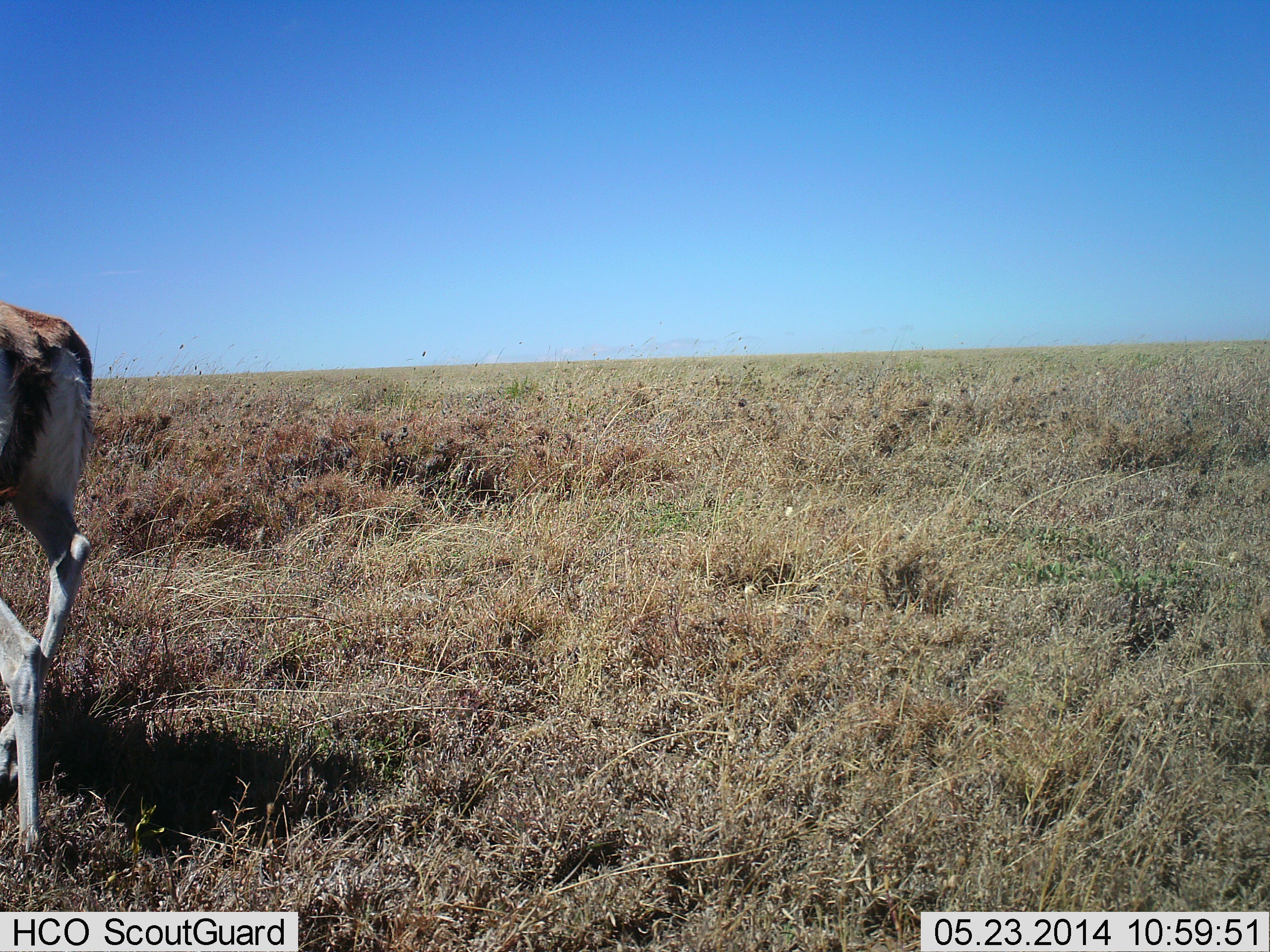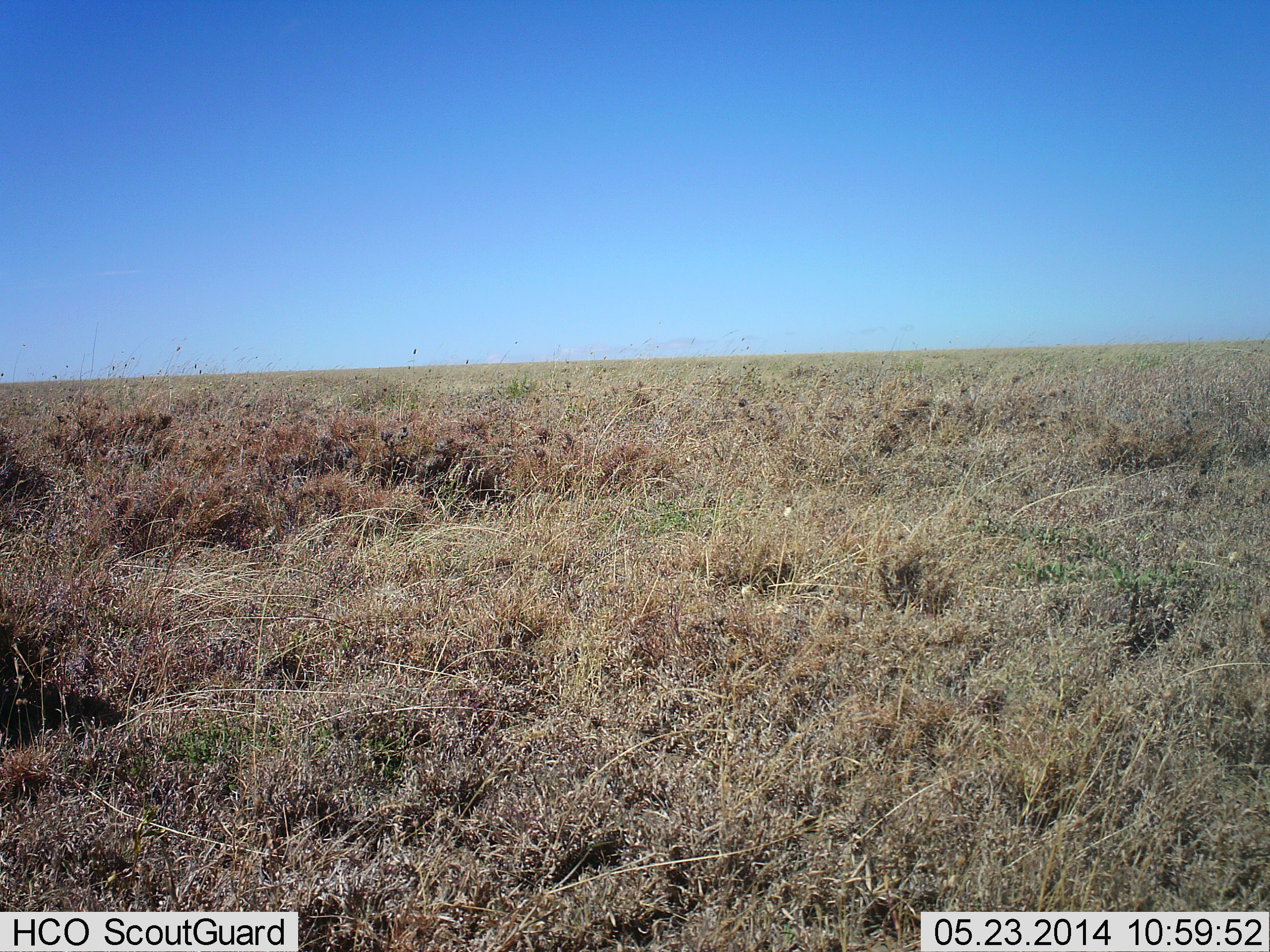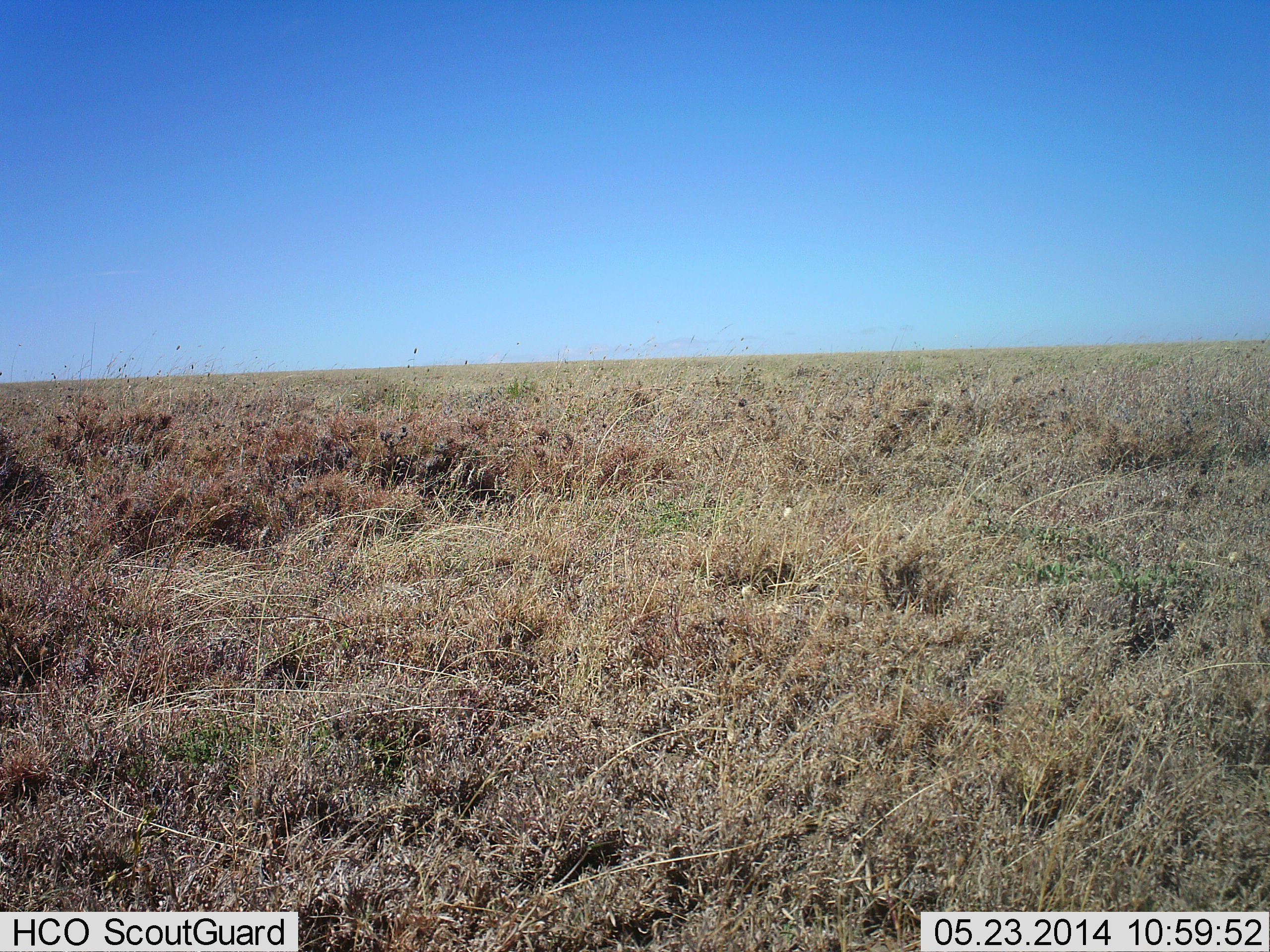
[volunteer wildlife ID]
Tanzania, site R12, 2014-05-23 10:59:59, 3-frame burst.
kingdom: Animalia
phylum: Chordata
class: Mammalia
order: Artiodactyla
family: Bovidae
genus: Eudorcas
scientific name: Eudorcas thomsonii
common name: thomson's gazelle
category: gazellethomsons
Gazellethomsons (thomson's gazelle) (Eudorcas thomsonii), count 1. Behavior (volunteer vote fractions): standing 0%, resting 0%, moving 100%, interacting 0%. Young present (vote fraction): 0%. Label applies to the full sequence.